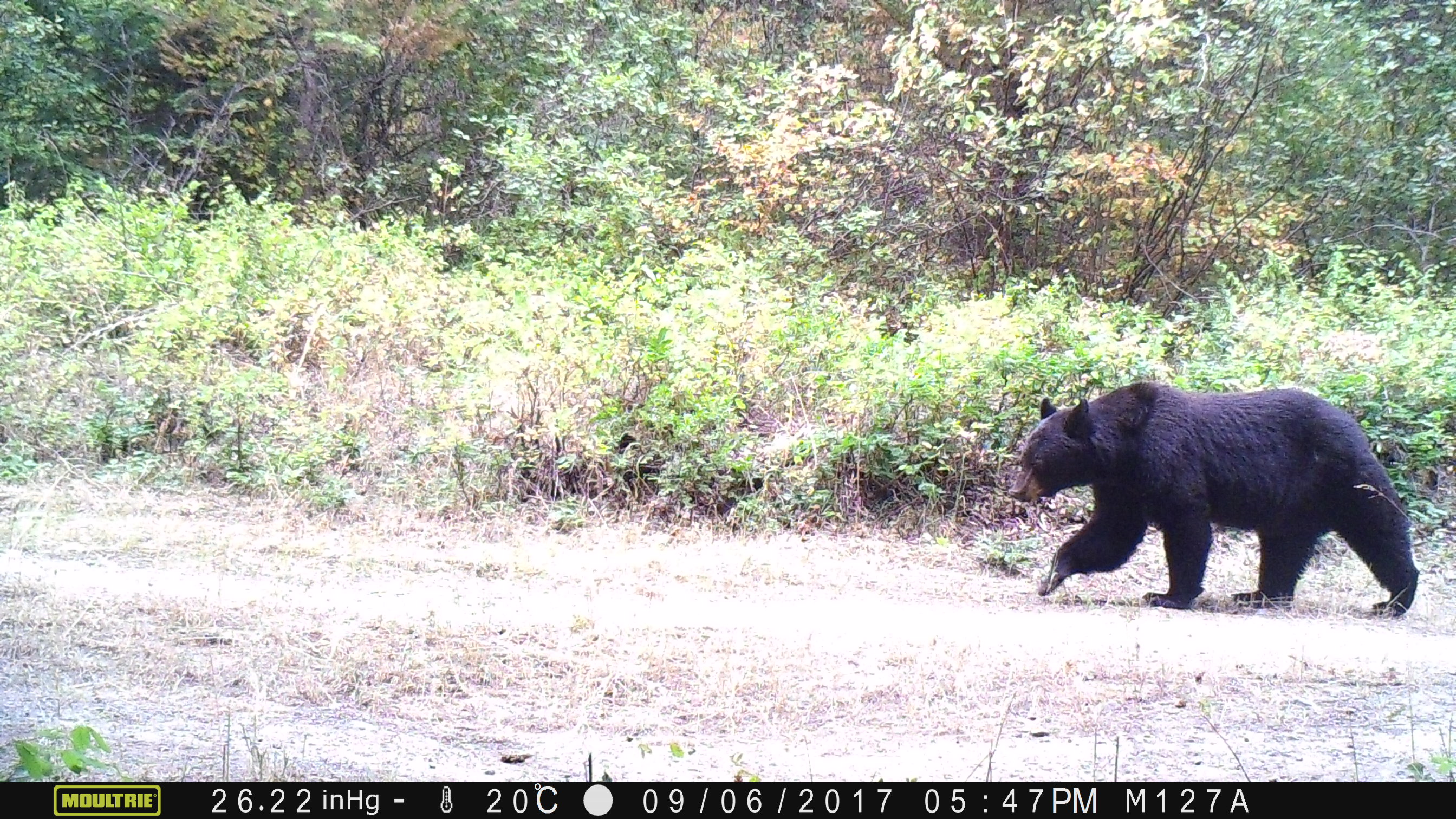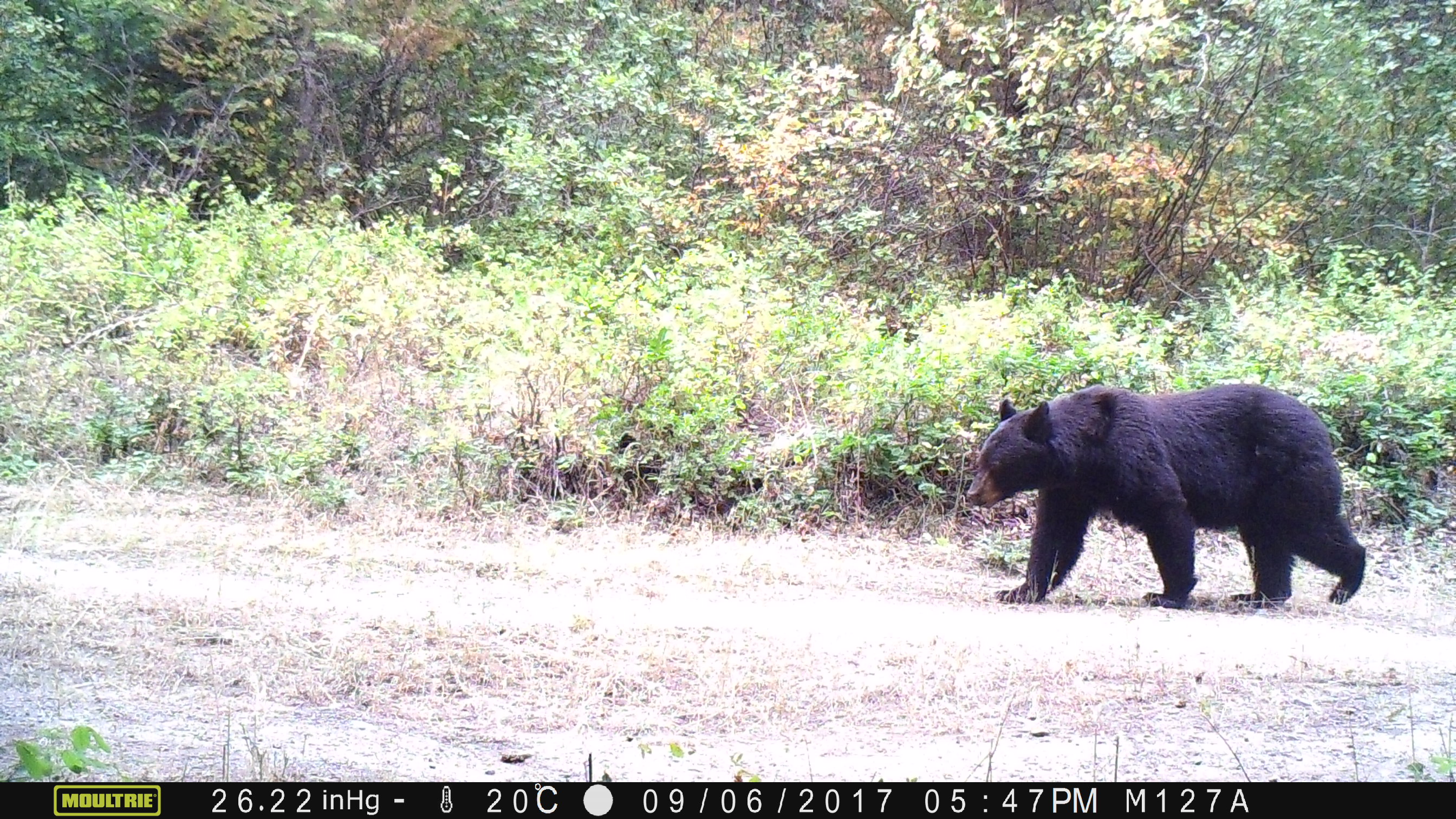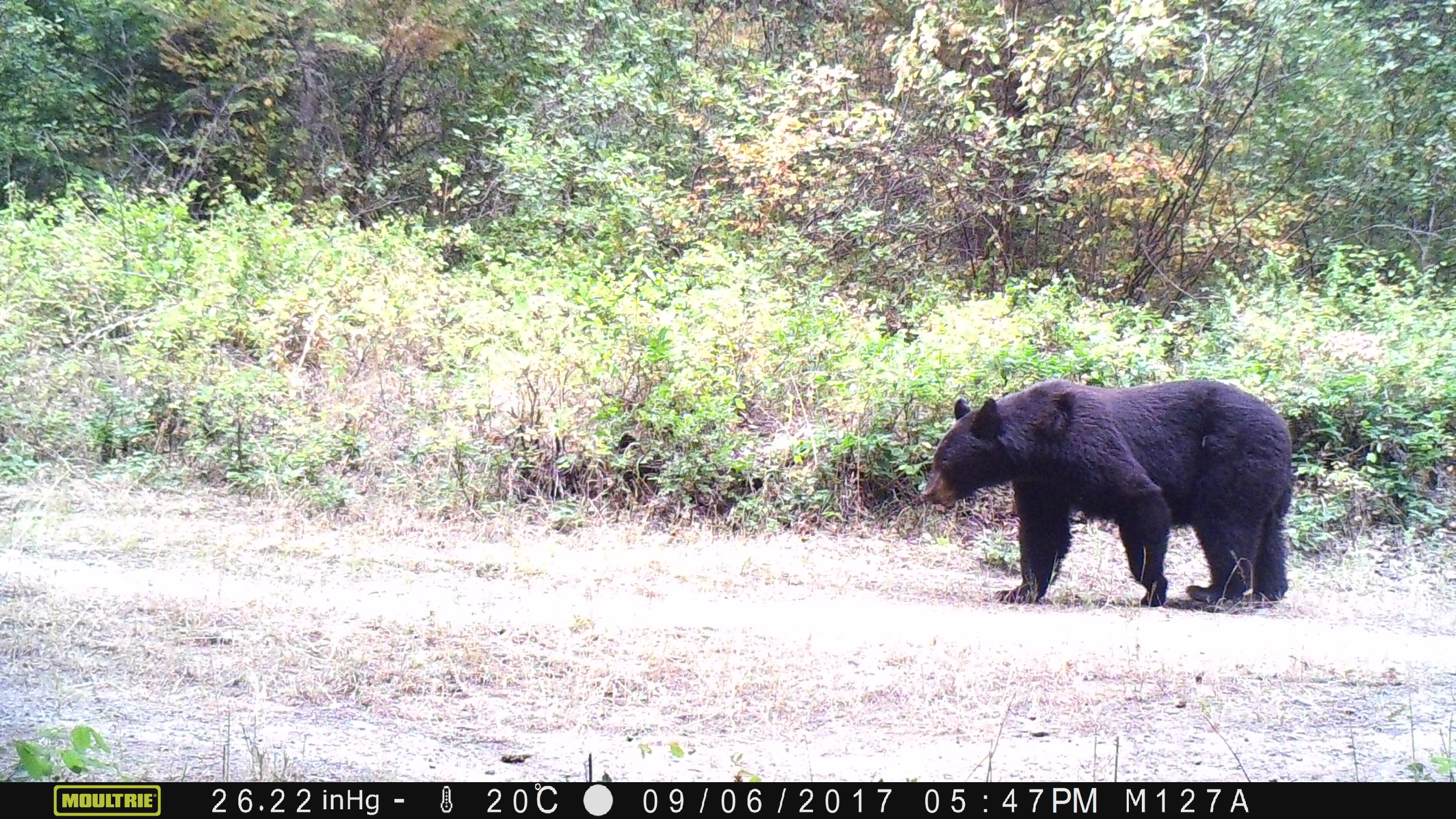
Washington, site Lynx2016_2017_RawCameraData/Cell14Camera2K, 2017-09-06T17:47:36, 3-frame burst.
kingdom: Animalia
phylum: Chordata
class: Mammalia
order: Carnivora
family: Ursidae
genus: Ursus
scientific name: Ursus americanus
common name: american black bear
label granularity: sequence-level